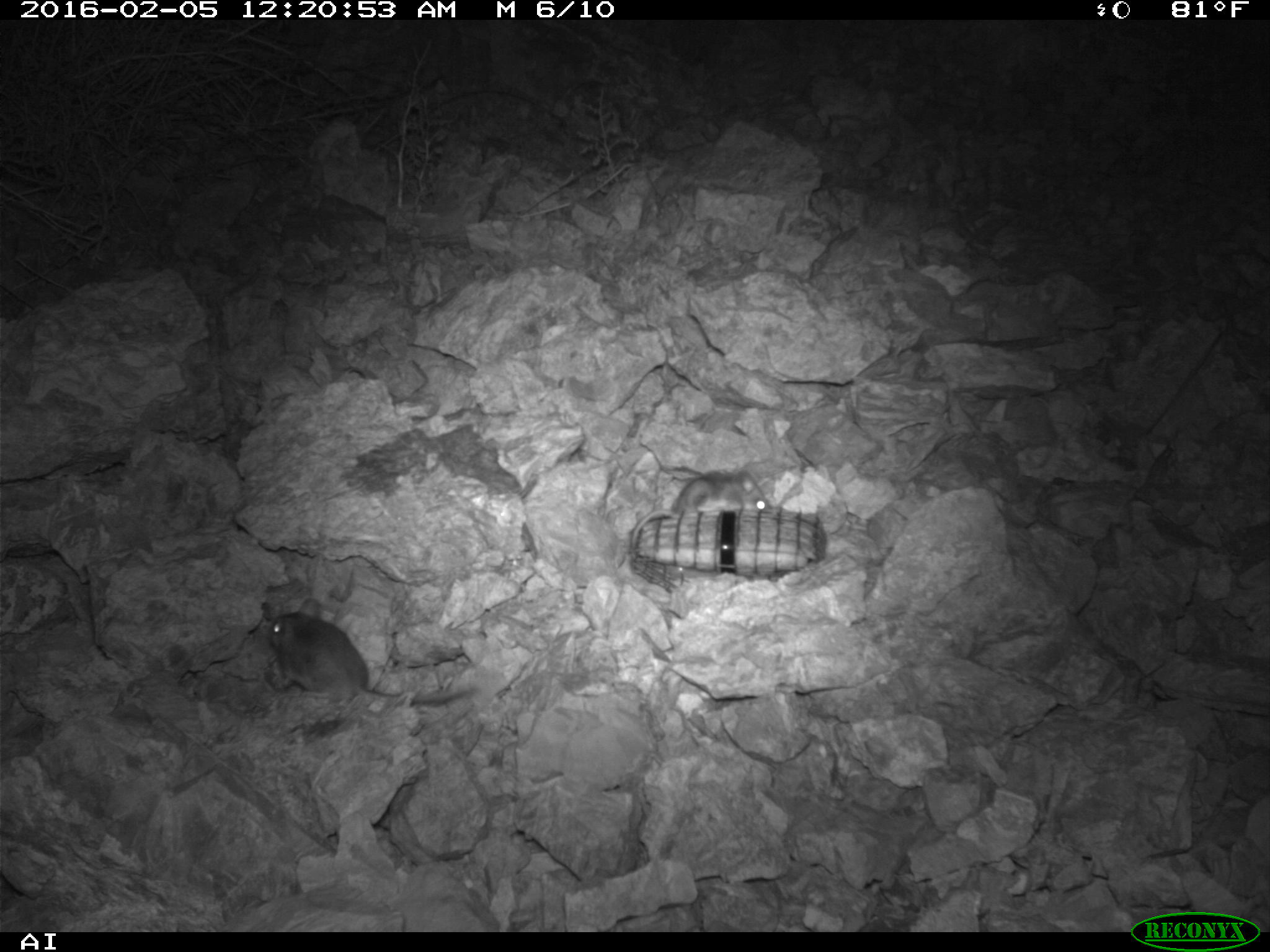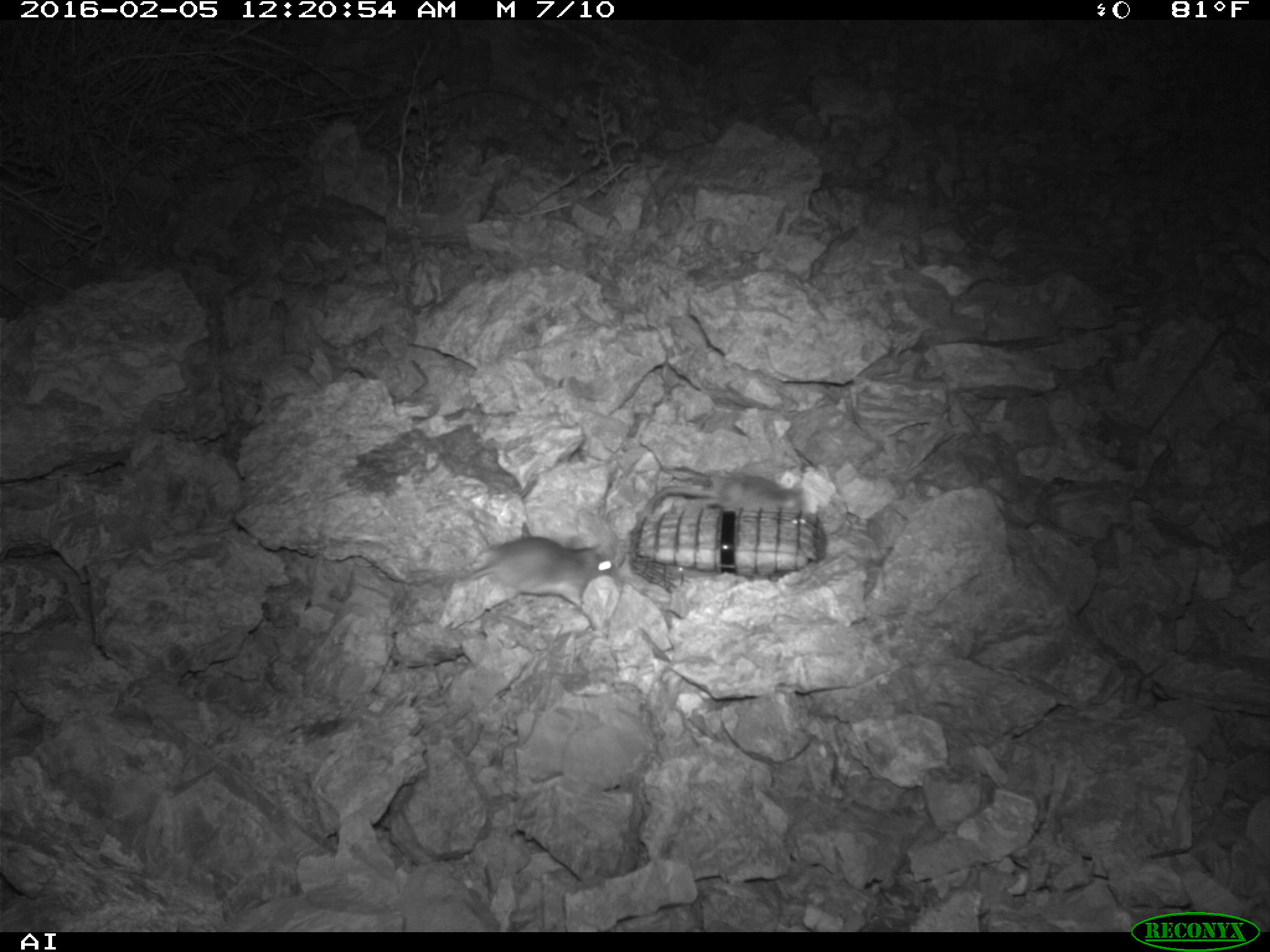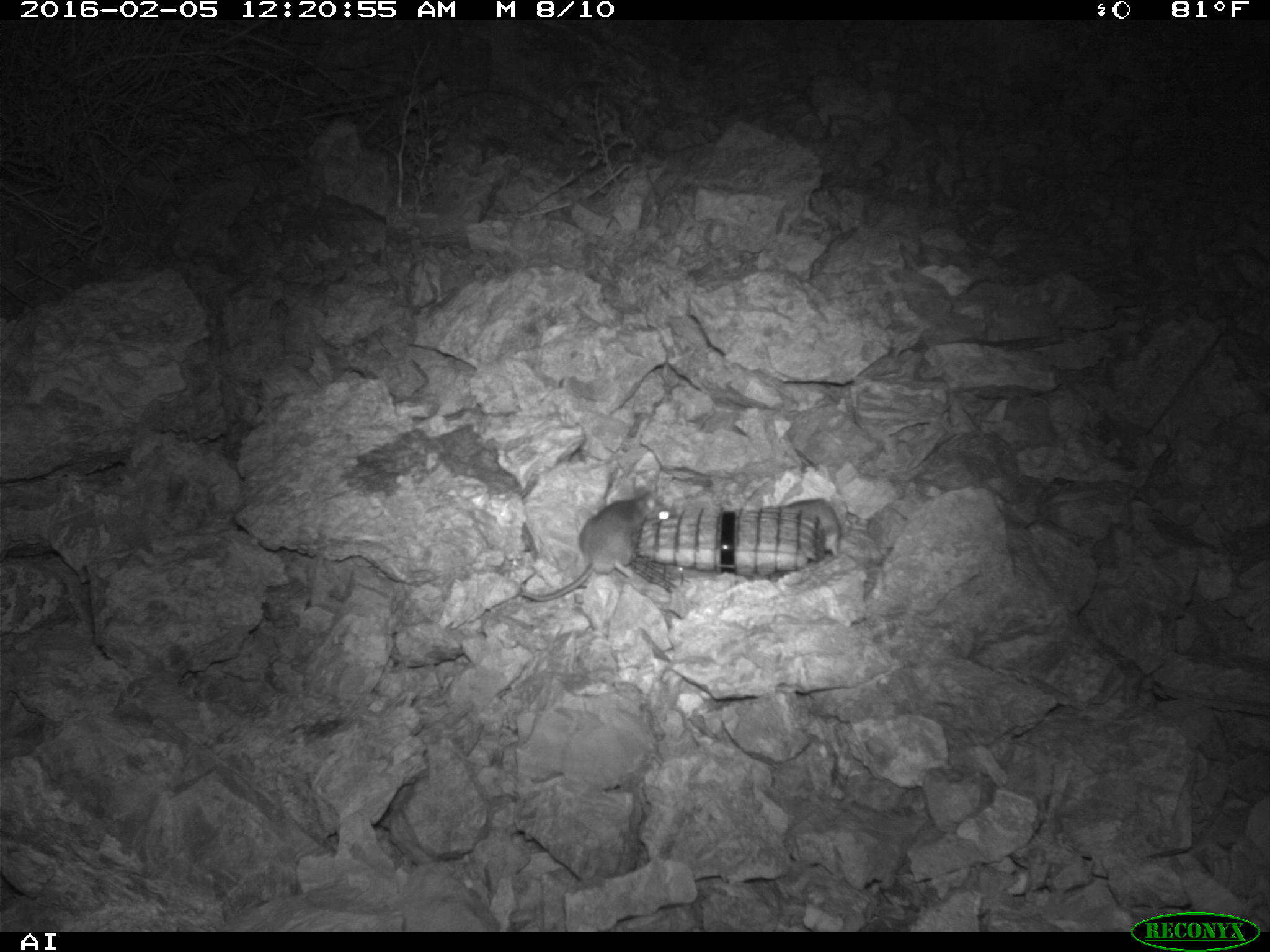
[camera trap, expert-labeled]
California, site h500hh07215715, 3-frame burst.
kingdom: Animalia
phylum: Chordata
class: Mammalia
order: Rodentia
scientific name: Rodentia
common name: rodent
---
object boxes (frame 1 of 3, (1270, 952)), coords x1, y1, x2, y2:
rodent: 266, 596, 477, 705; 630, 470, 769, 550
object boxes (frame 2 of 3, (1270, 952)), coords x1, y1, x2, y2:
rodent: 448, 536, 618, 610; 632, 475, 807, 536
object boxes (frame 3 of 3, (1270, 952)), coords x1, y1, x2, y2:
rodent: 520, 487, 672, 601